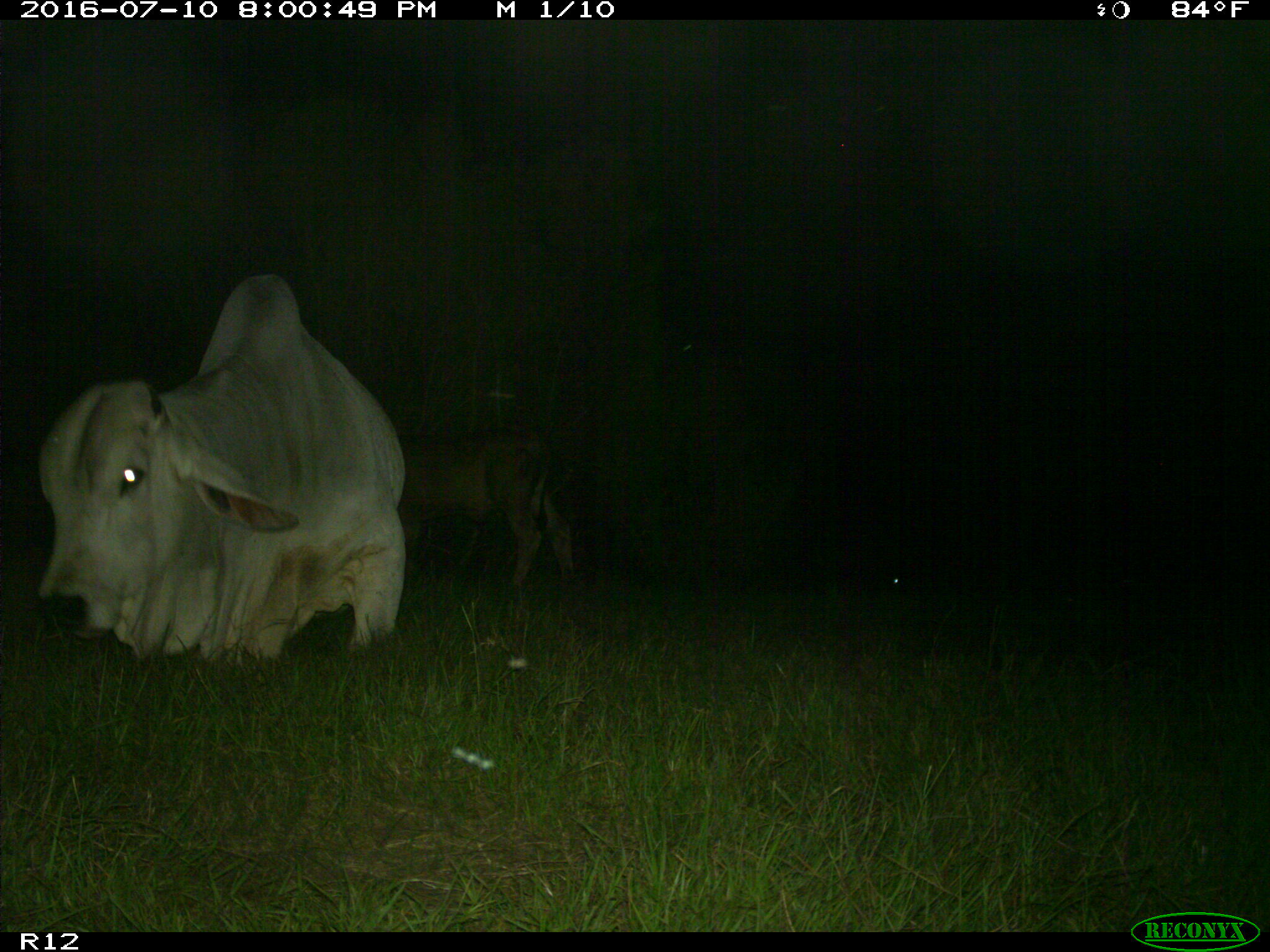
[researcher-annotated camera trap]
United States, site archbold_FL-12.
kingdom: Animalia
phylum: Chordata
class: Mammalia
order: Artiodactyla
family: Bovidae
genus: Bos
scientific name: Bos taurus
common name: domestic cow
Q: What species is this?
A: Bos taurus (domestic cow).